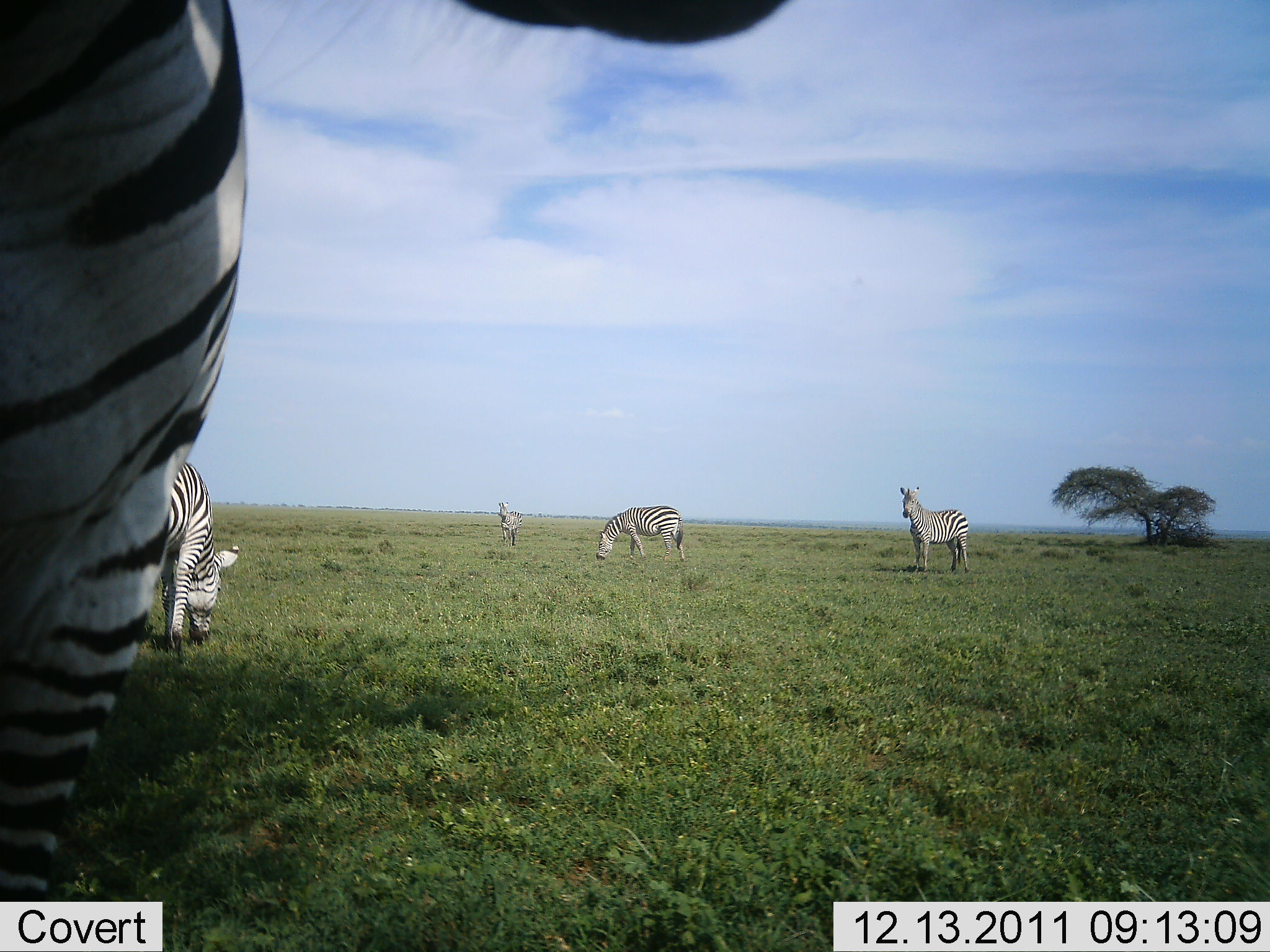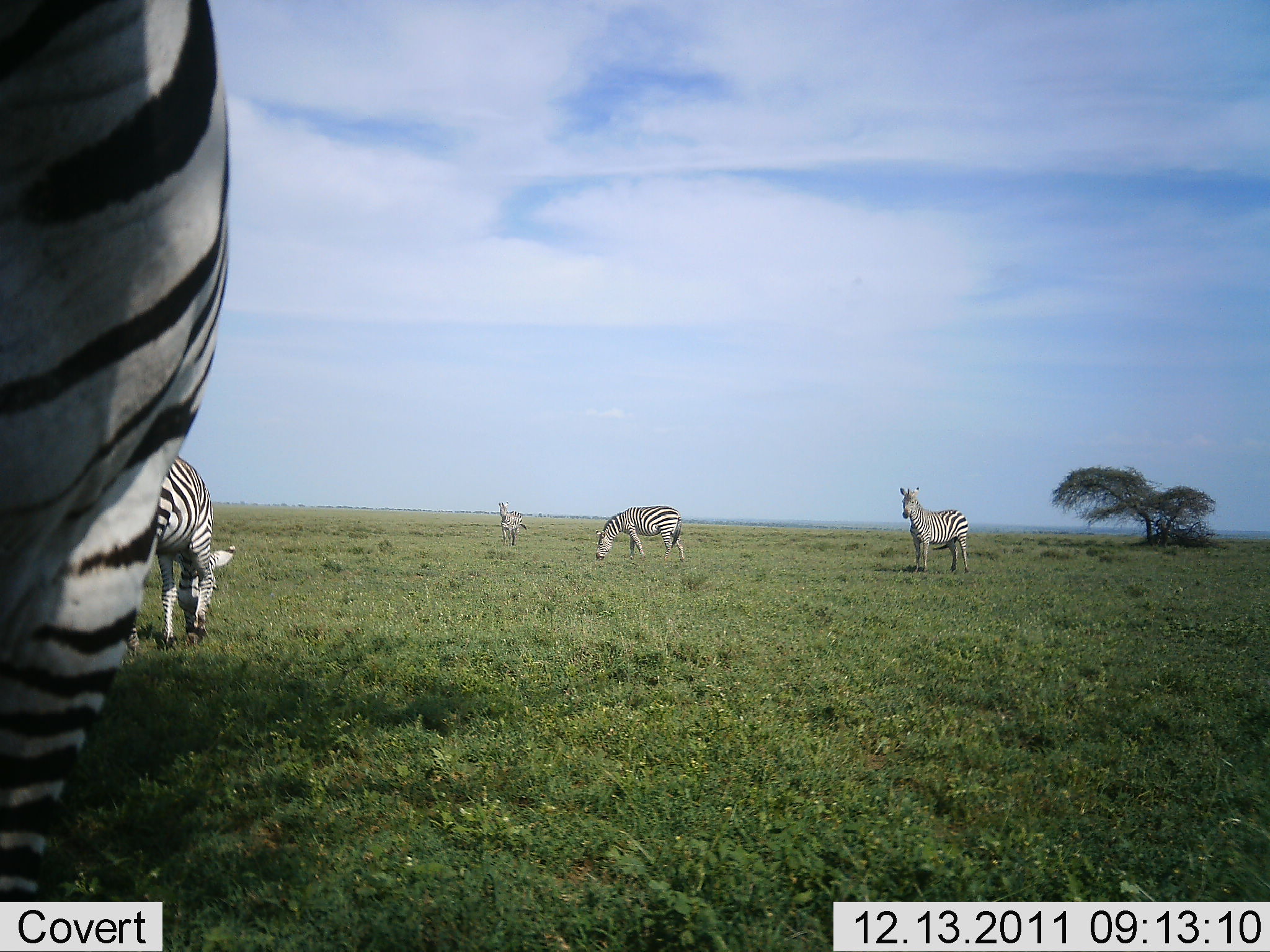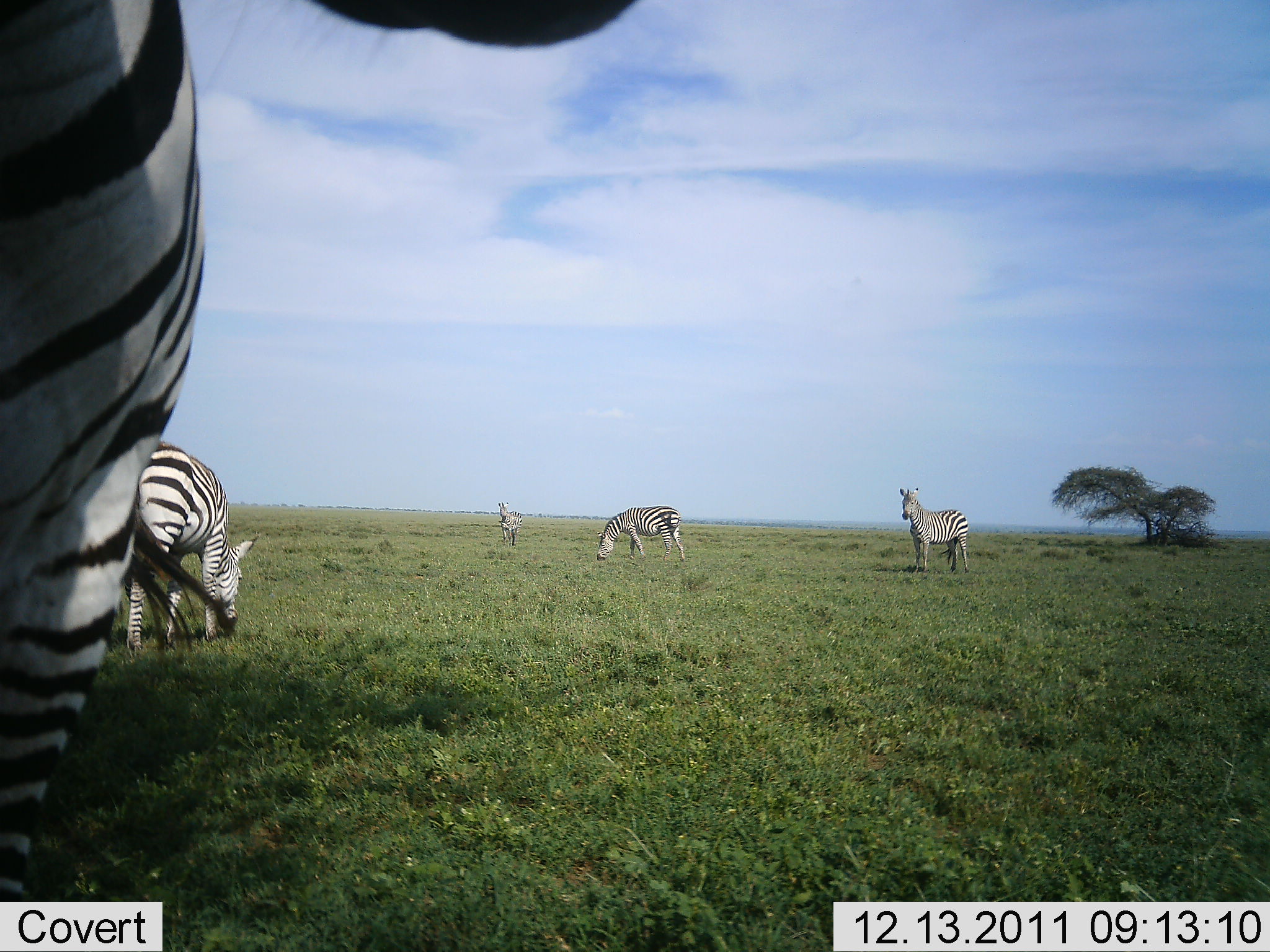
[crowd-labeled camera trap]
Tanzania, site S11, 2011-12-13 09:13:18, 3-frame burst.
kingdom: Animalia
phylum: Chordata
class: Mammalia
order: Perissodactyla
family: Equidae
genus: Equus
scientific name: Equus quagga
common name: plains zebra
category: zebra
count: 5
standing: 92%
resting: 0%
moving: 0%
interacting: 0%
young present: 0%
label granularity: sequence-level